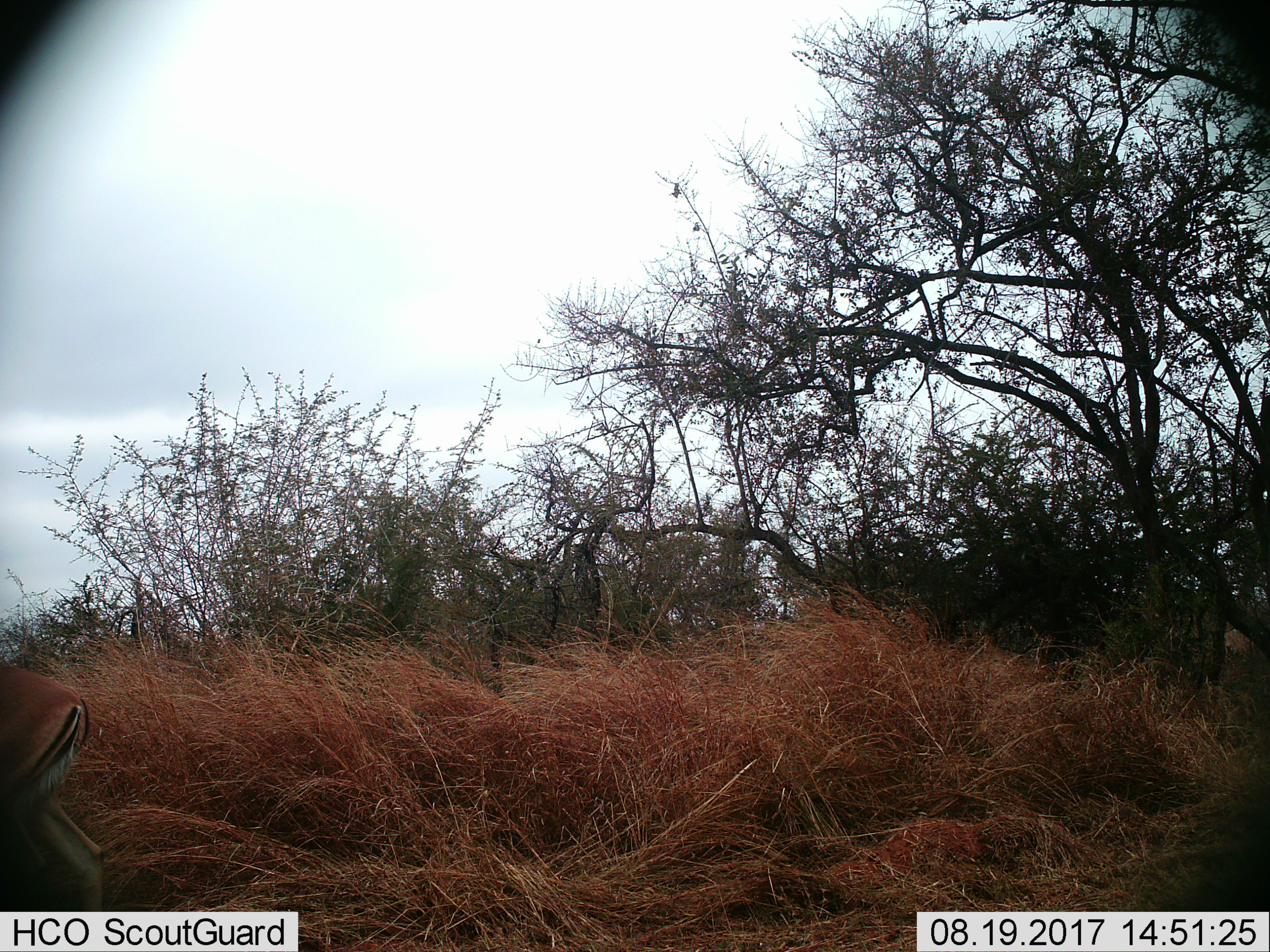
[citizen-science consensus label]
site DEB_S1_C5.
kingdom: Animalia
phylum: Chordata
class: Mammalia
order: Artiodactyla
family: Bovidae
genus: Aepyceros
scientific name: Aepyceros melampus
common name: impala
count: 1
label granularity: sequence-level